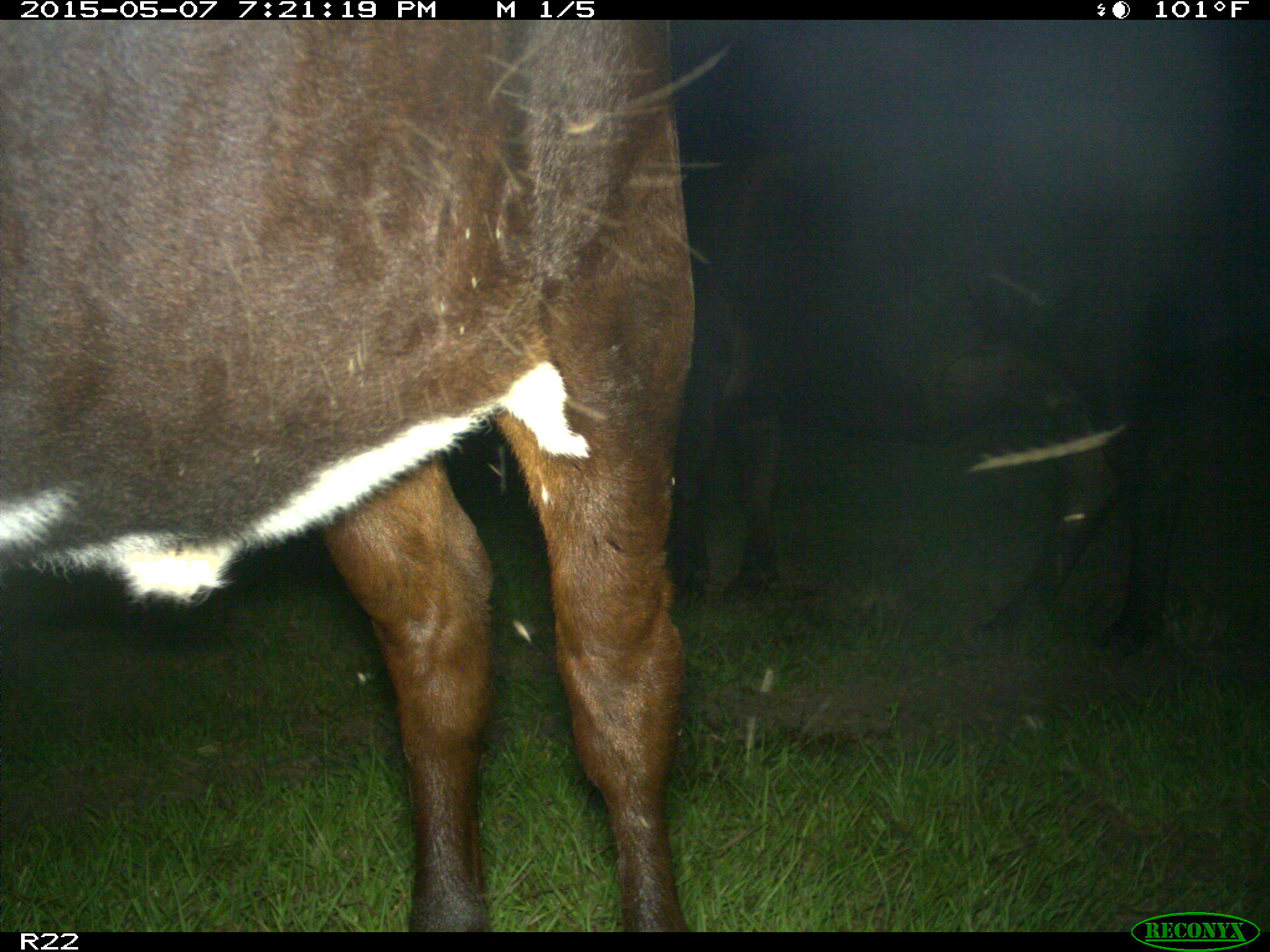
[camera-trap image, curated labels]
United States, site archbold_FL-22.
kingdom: Animalia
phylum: Chordata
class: Mammalia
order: Artiodactyla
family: Bovidae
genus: Bos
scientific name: Bos taurus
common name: domestic cow